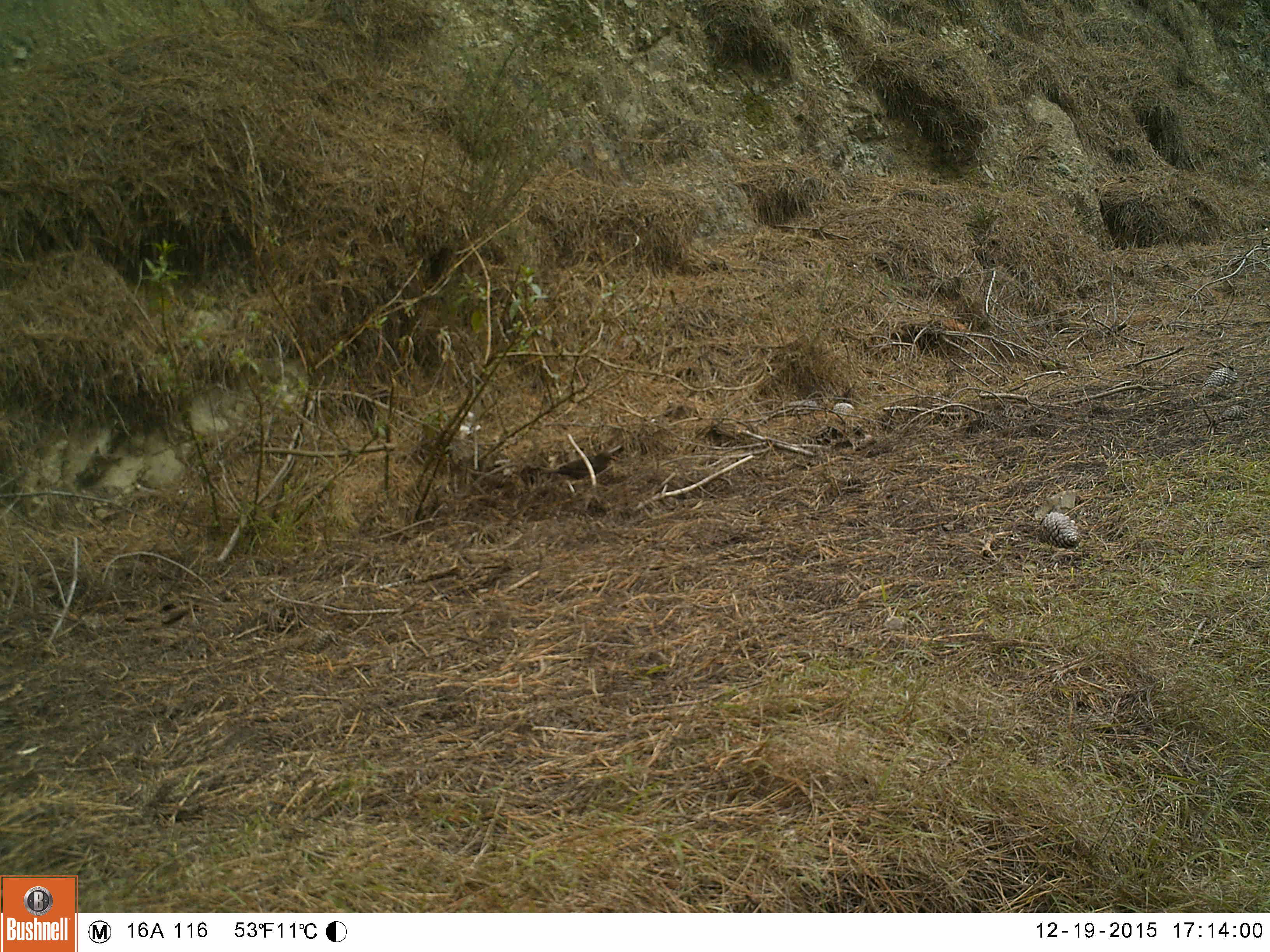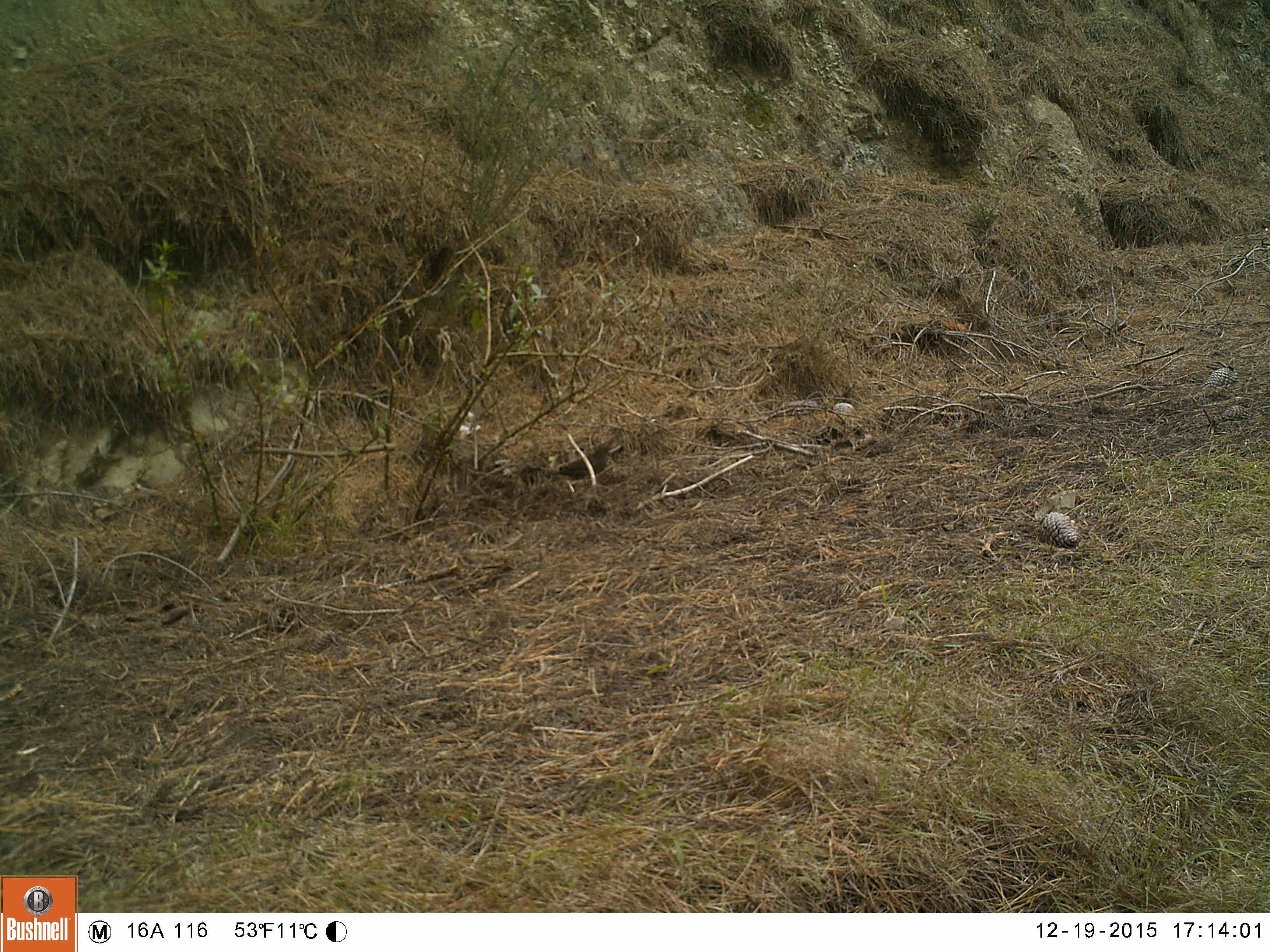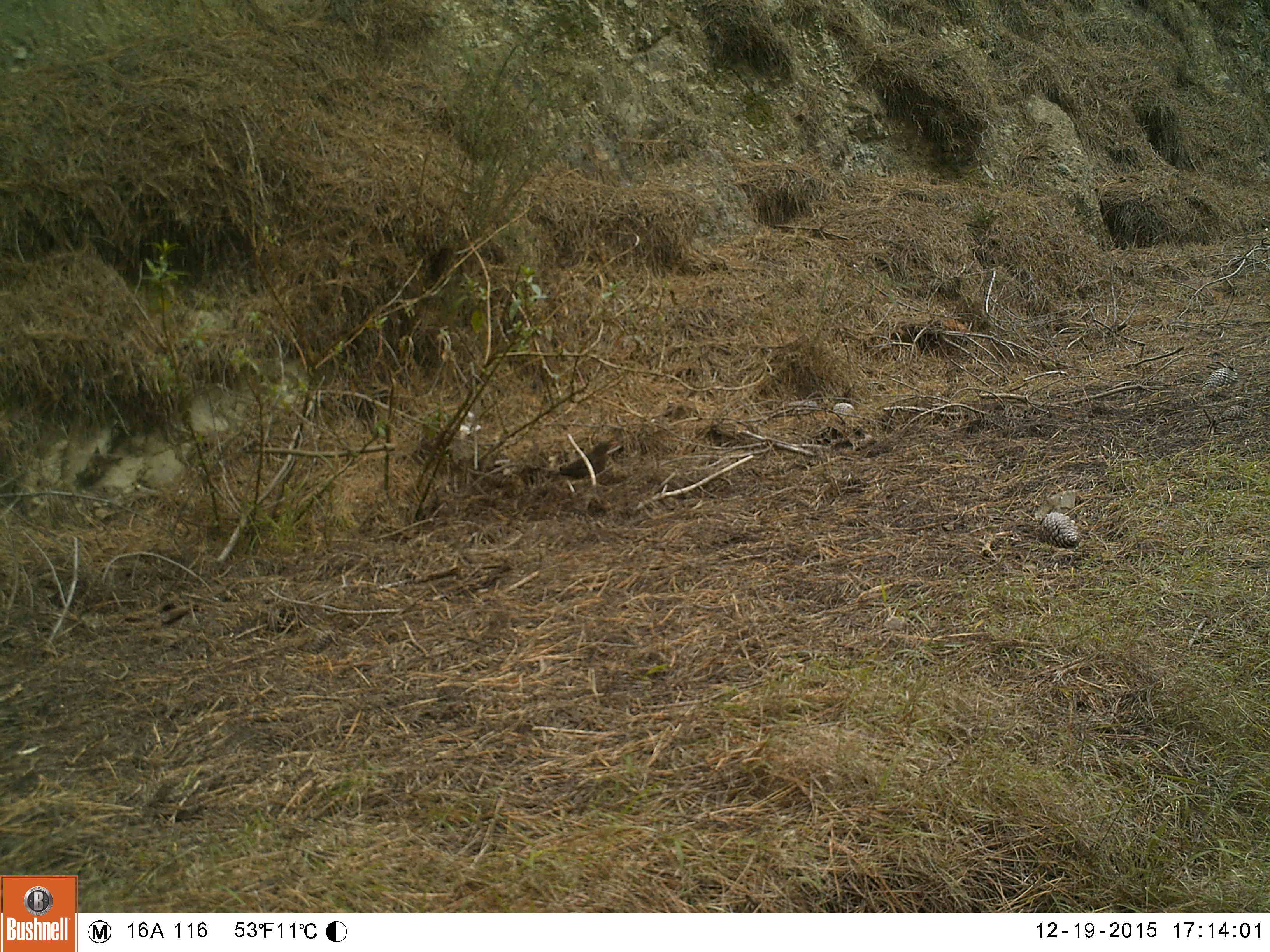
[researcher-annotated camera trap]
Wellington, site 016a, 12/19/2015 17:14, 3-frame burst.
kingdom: Animalia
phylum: Chordata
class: Aves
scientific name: Aves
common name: bird